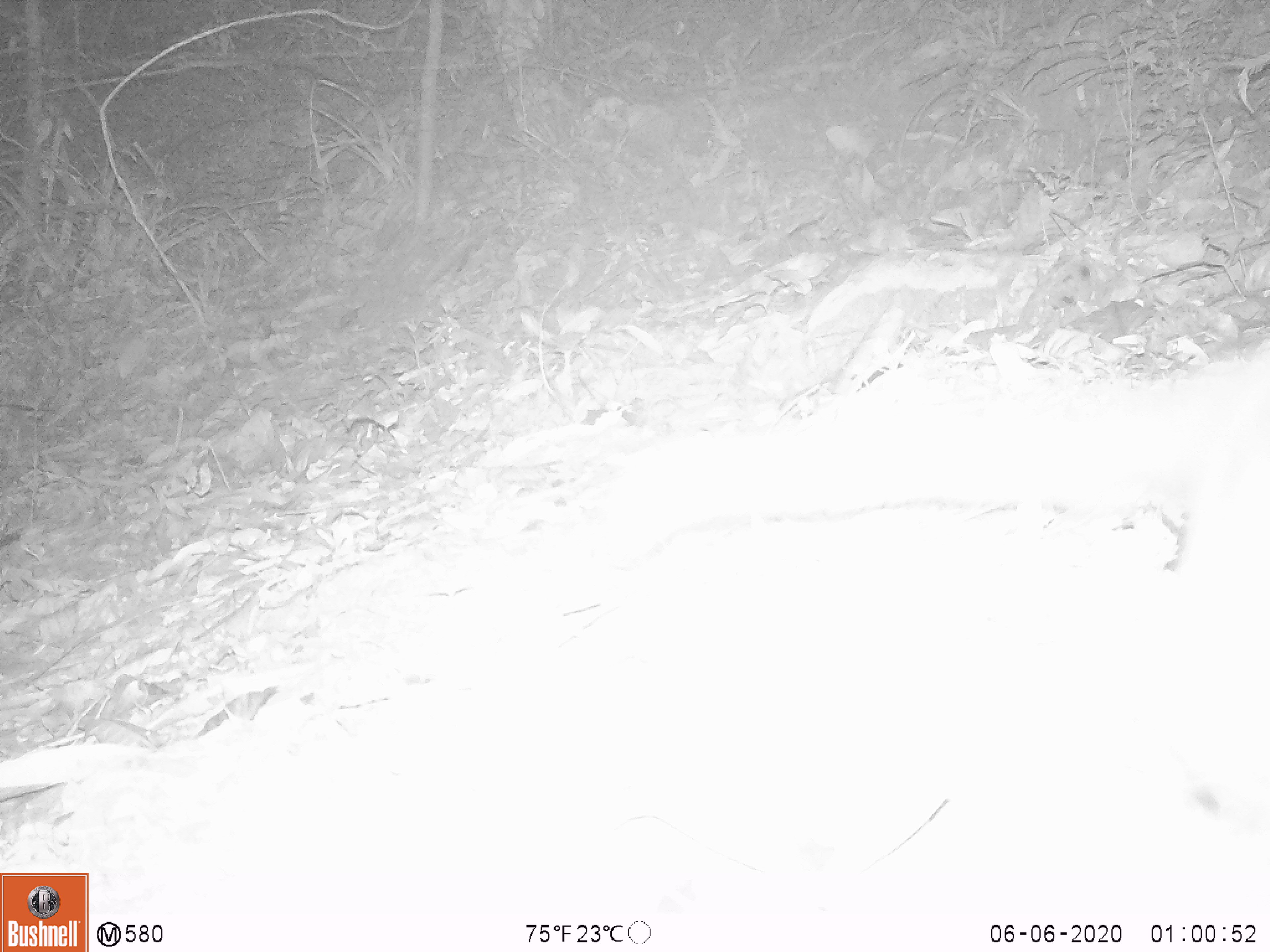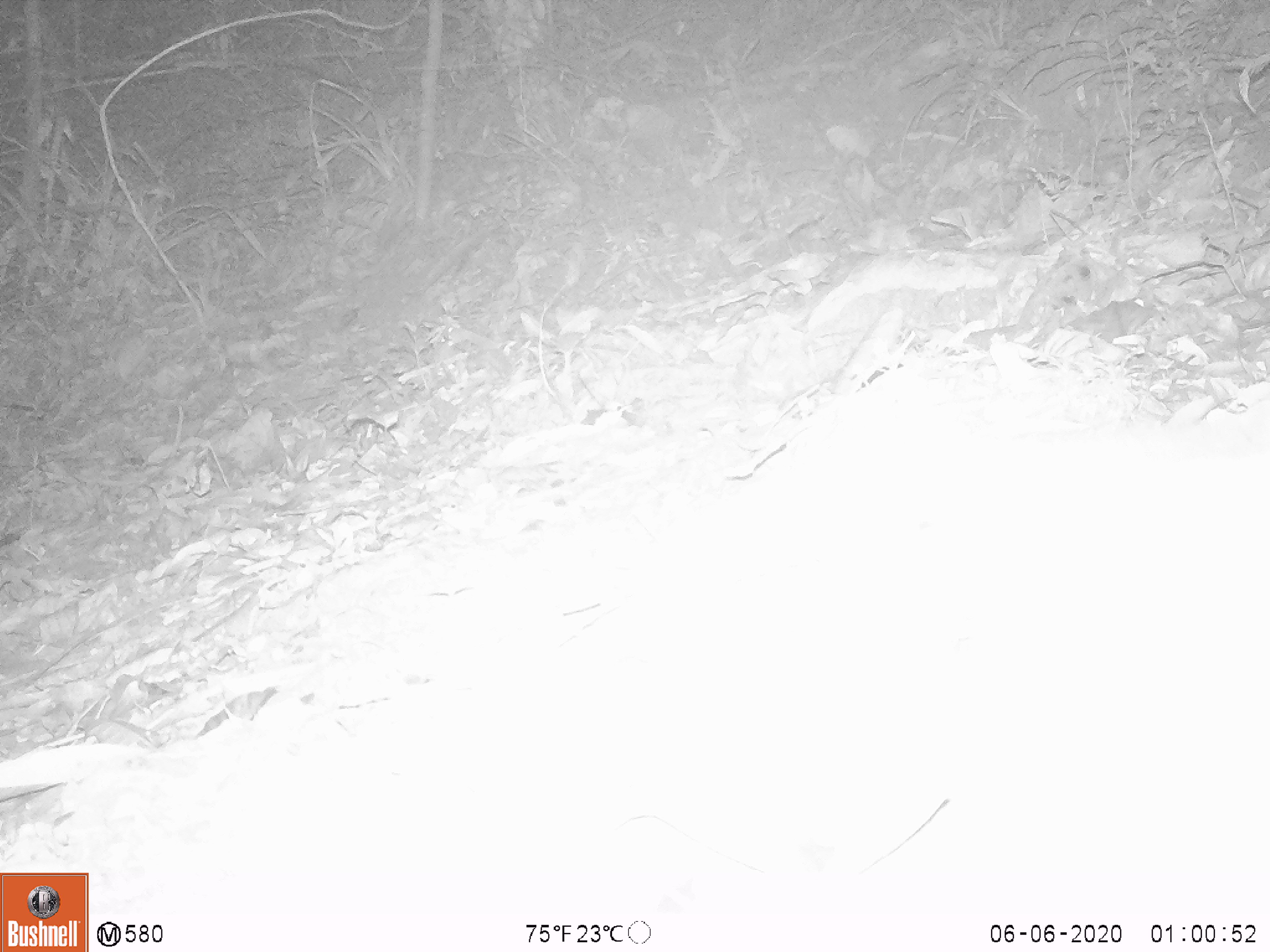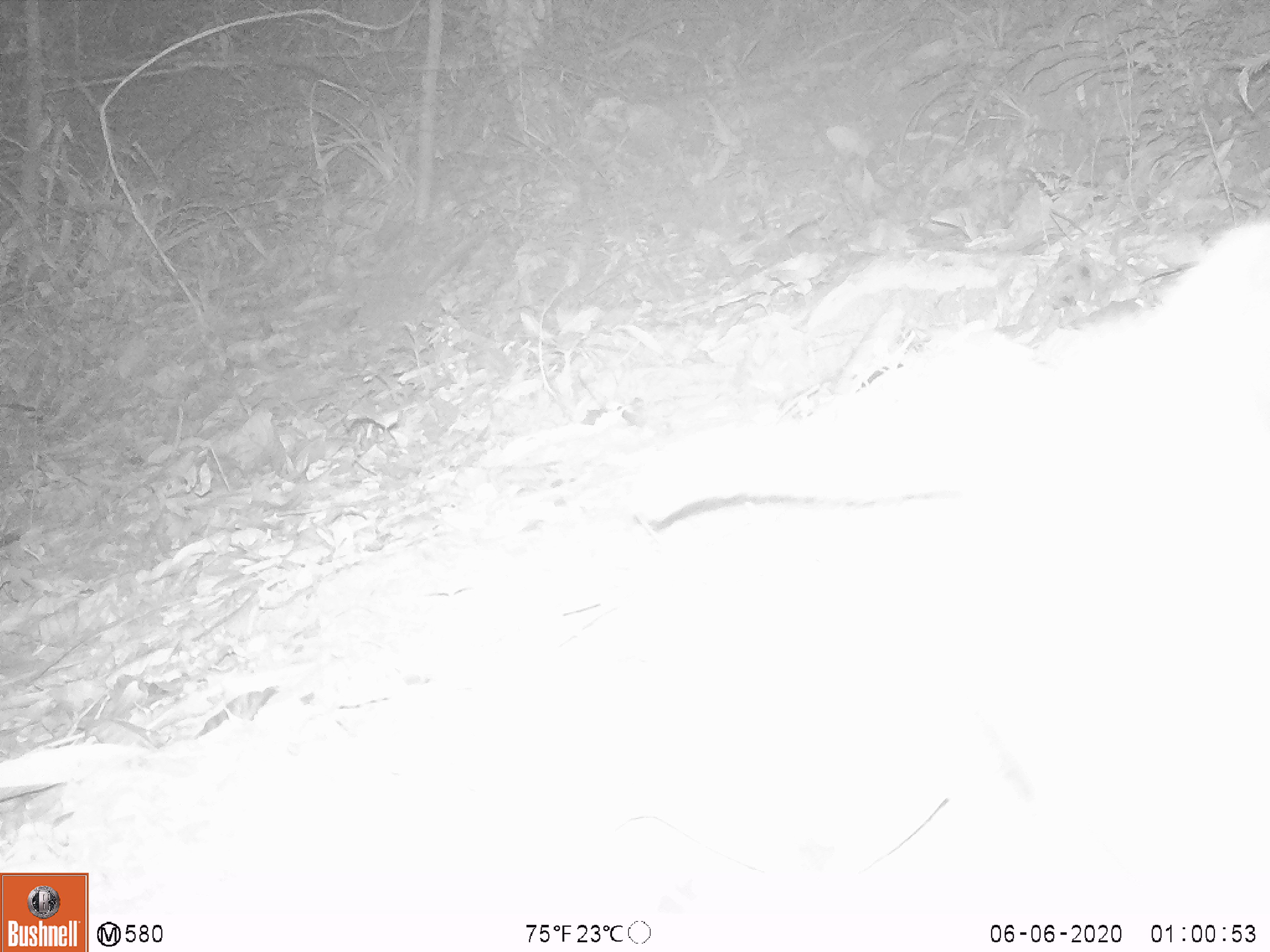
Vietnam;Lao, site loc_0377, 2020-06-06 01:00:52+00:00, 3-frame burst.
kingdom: Animalia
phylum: Chordata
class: Mammalia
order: Carnivora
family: Viverridae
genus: Paguma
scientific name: Paguma larvata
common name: masked palm civet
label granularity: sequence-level